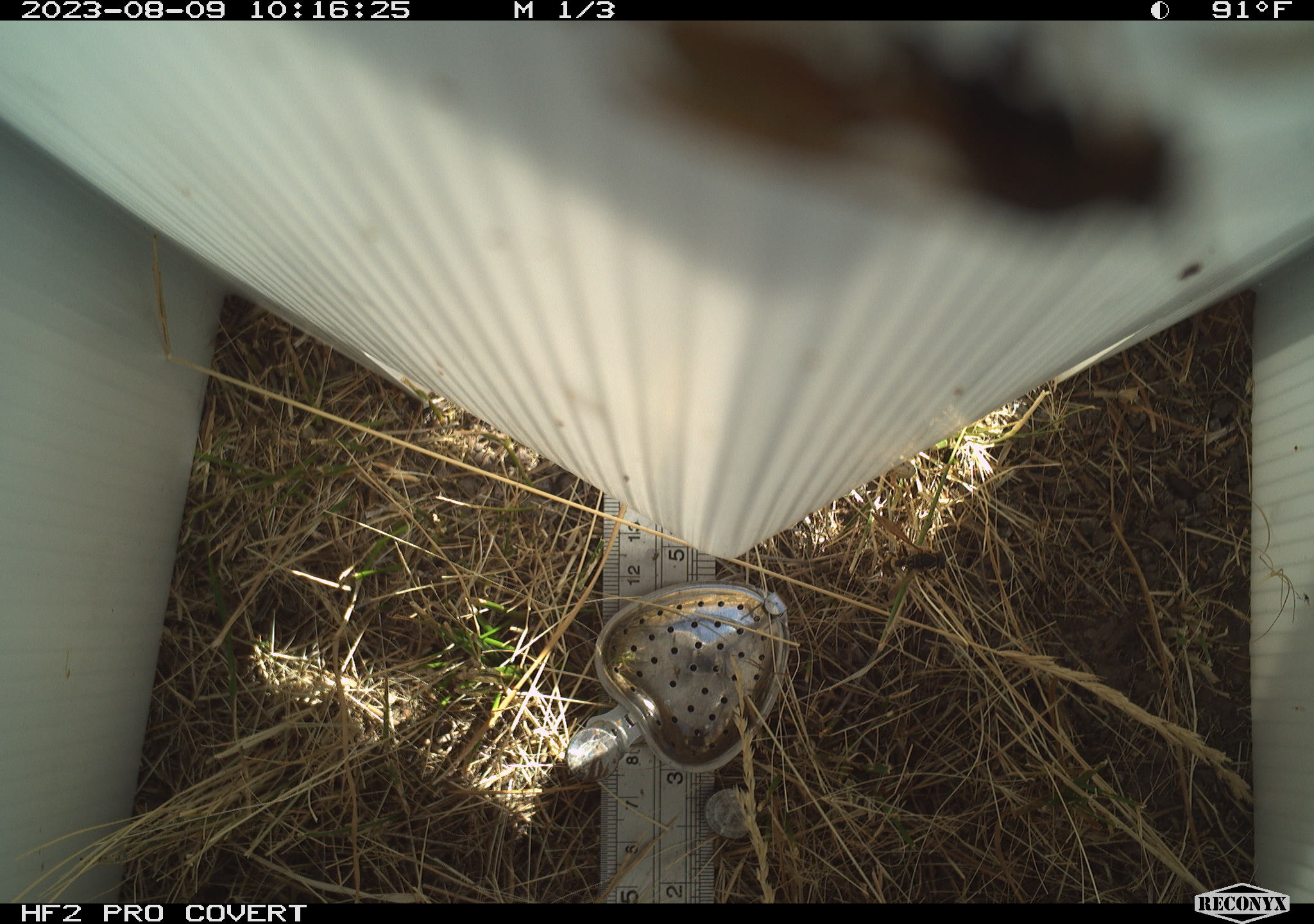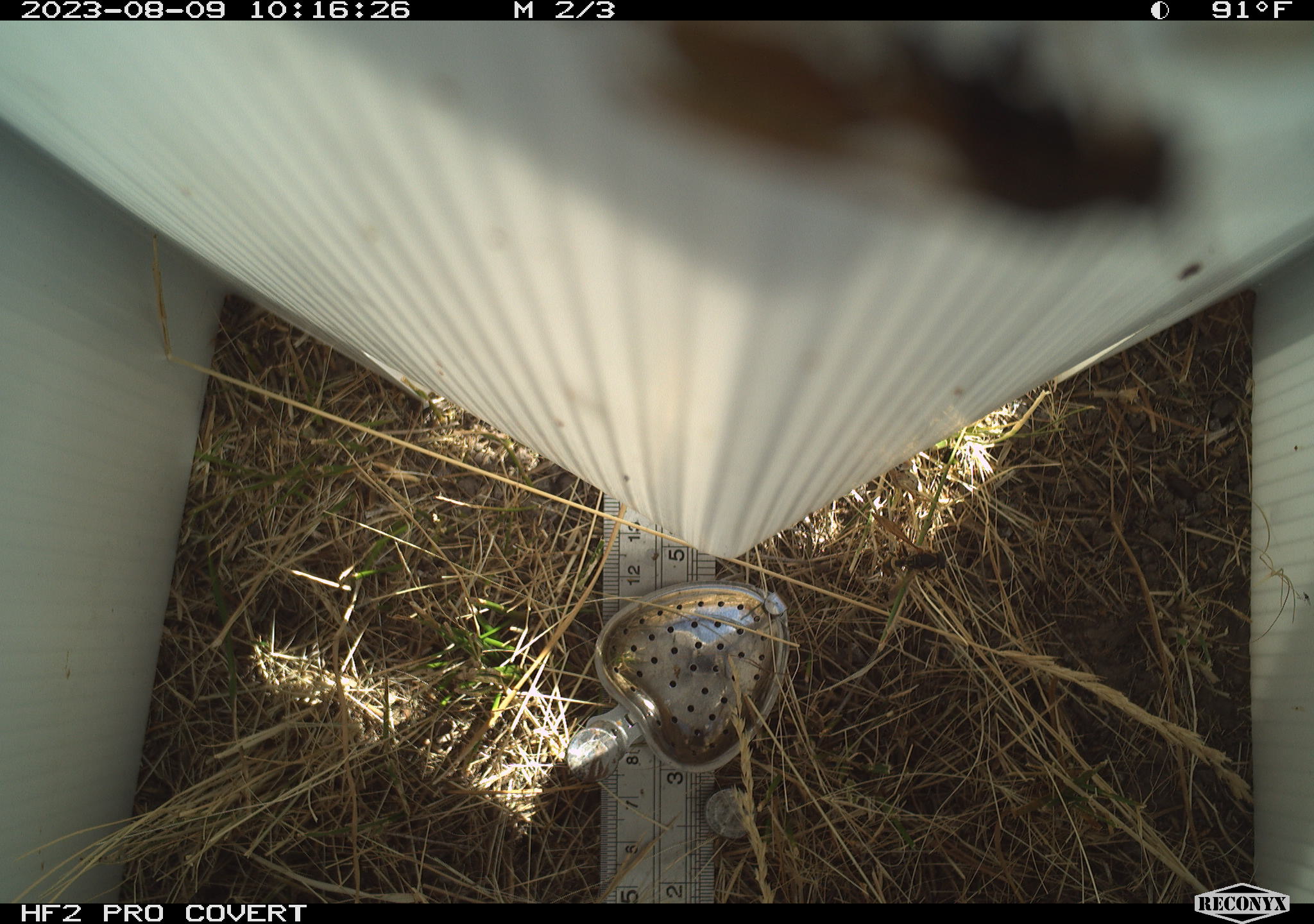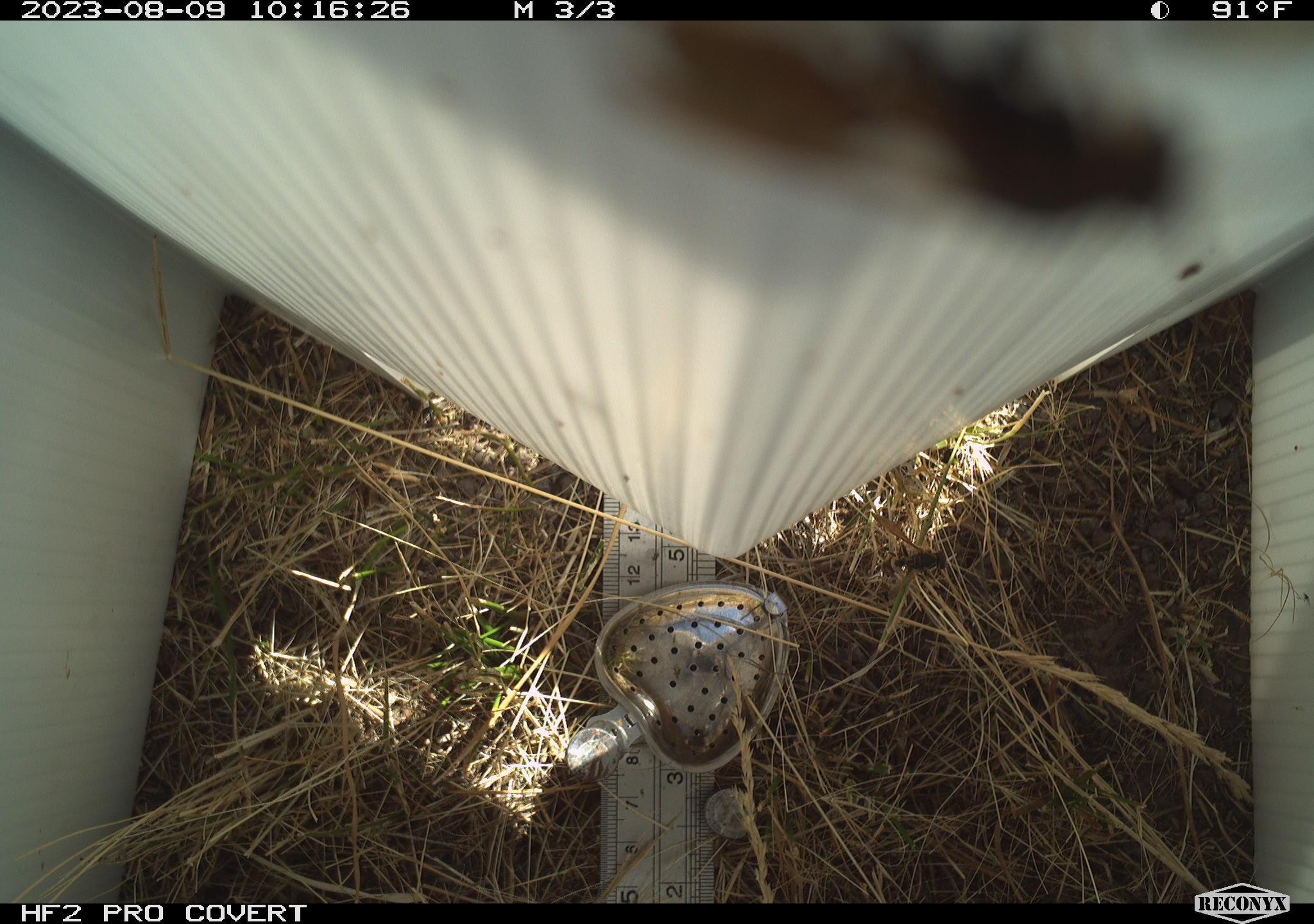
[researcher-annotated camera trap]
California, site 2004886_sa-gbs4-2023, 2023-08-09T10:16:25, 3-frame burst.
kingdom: Animalia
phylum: Arthropoda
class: Insecta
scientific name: Insecta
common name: insect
Insect (Insecta).